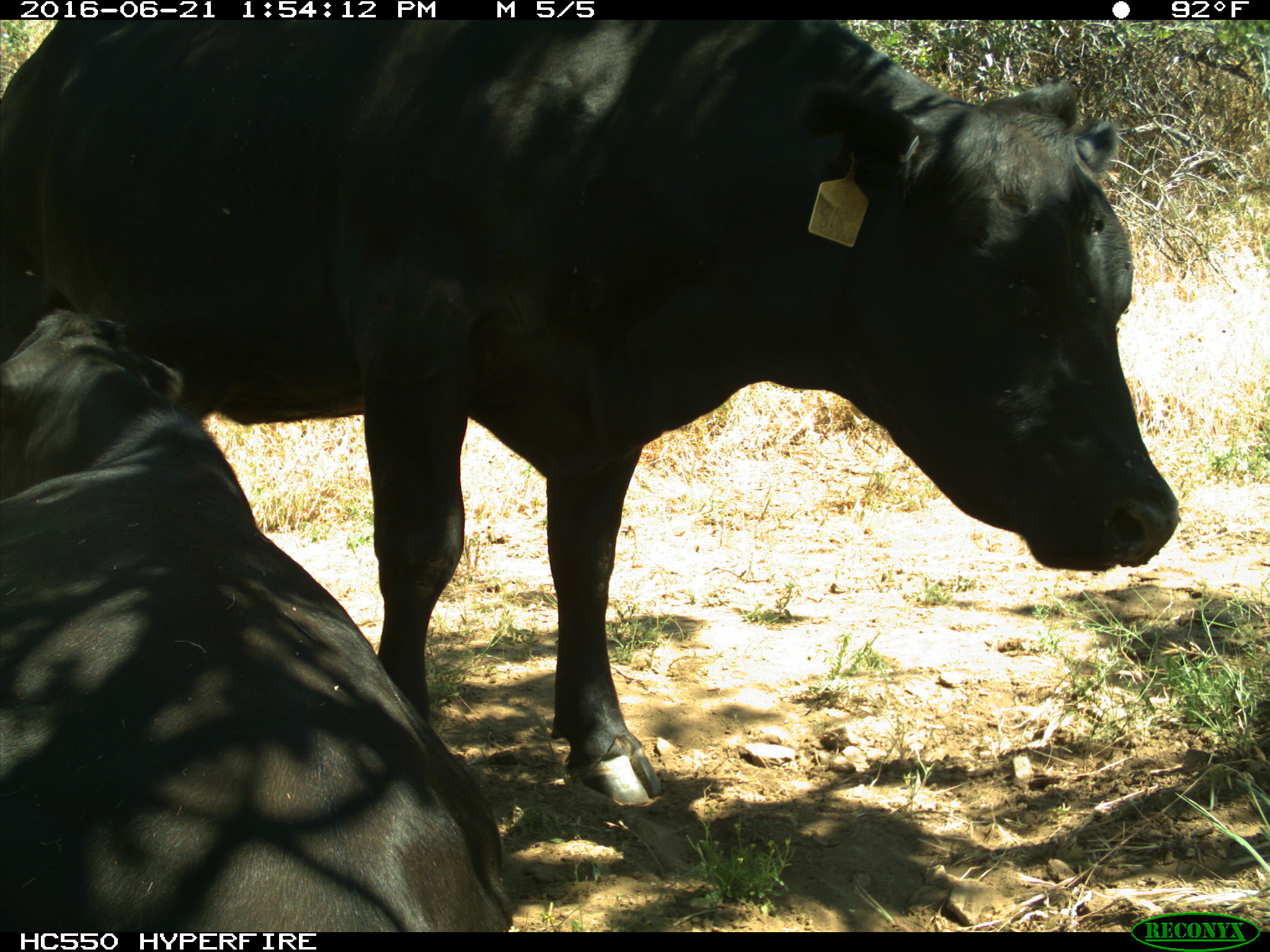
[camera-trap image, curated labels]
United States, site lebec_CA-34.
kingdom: Animalia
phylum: Chordata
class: Mammalia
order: Artiodactyla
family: Bovidae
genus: Bos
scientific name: Bos taurus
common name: domestic cow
Bos taurus (domestic cow).